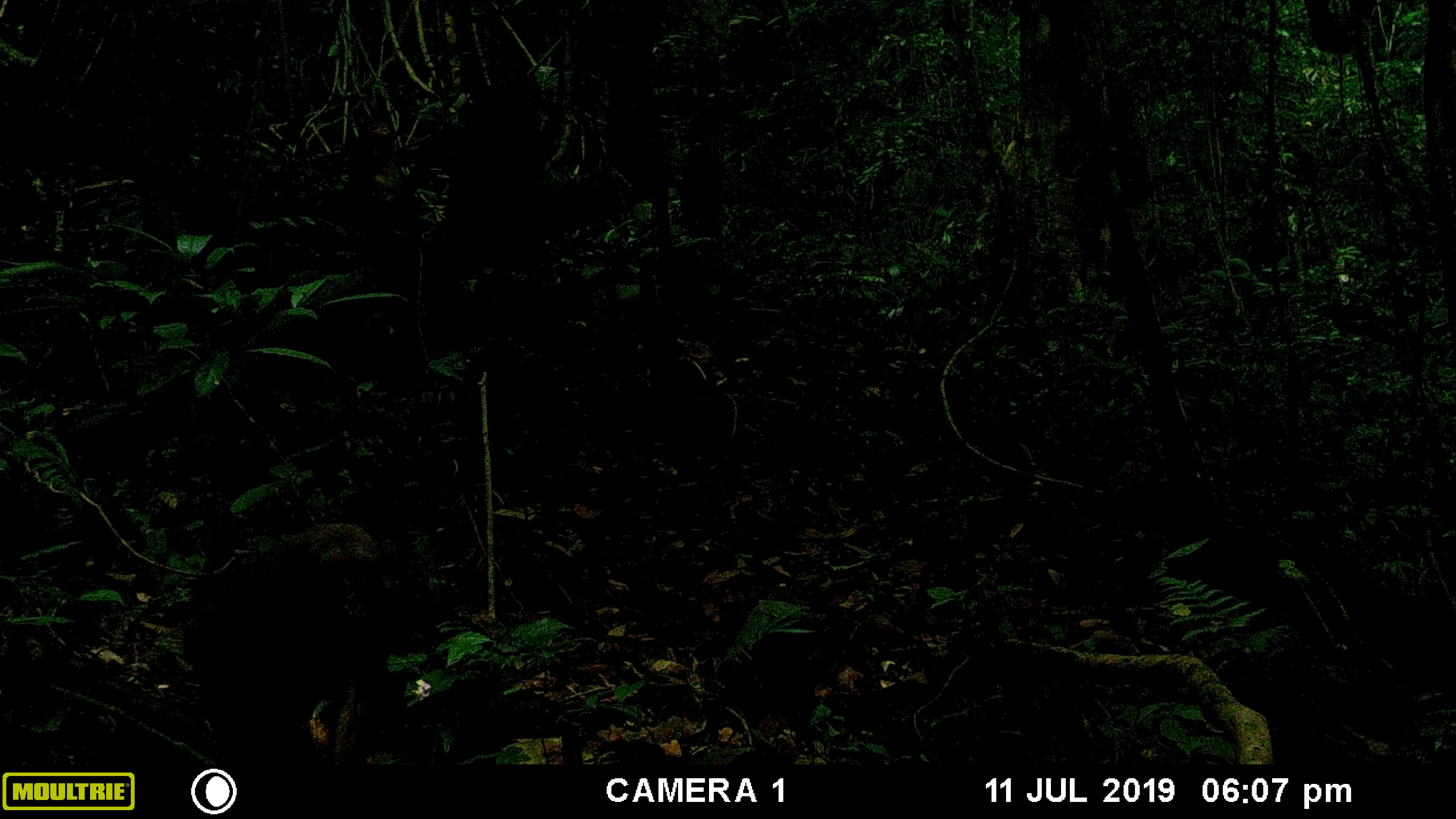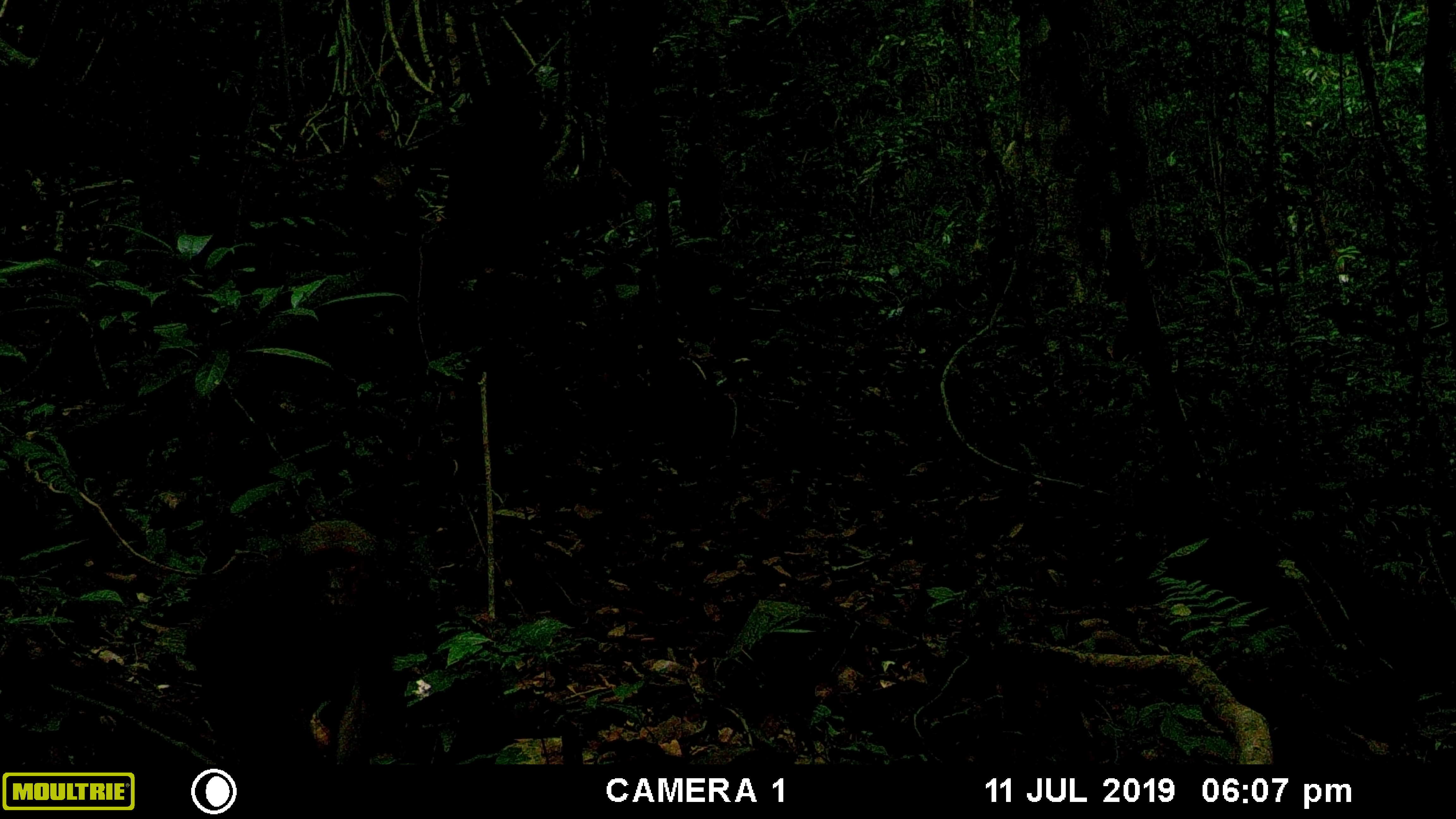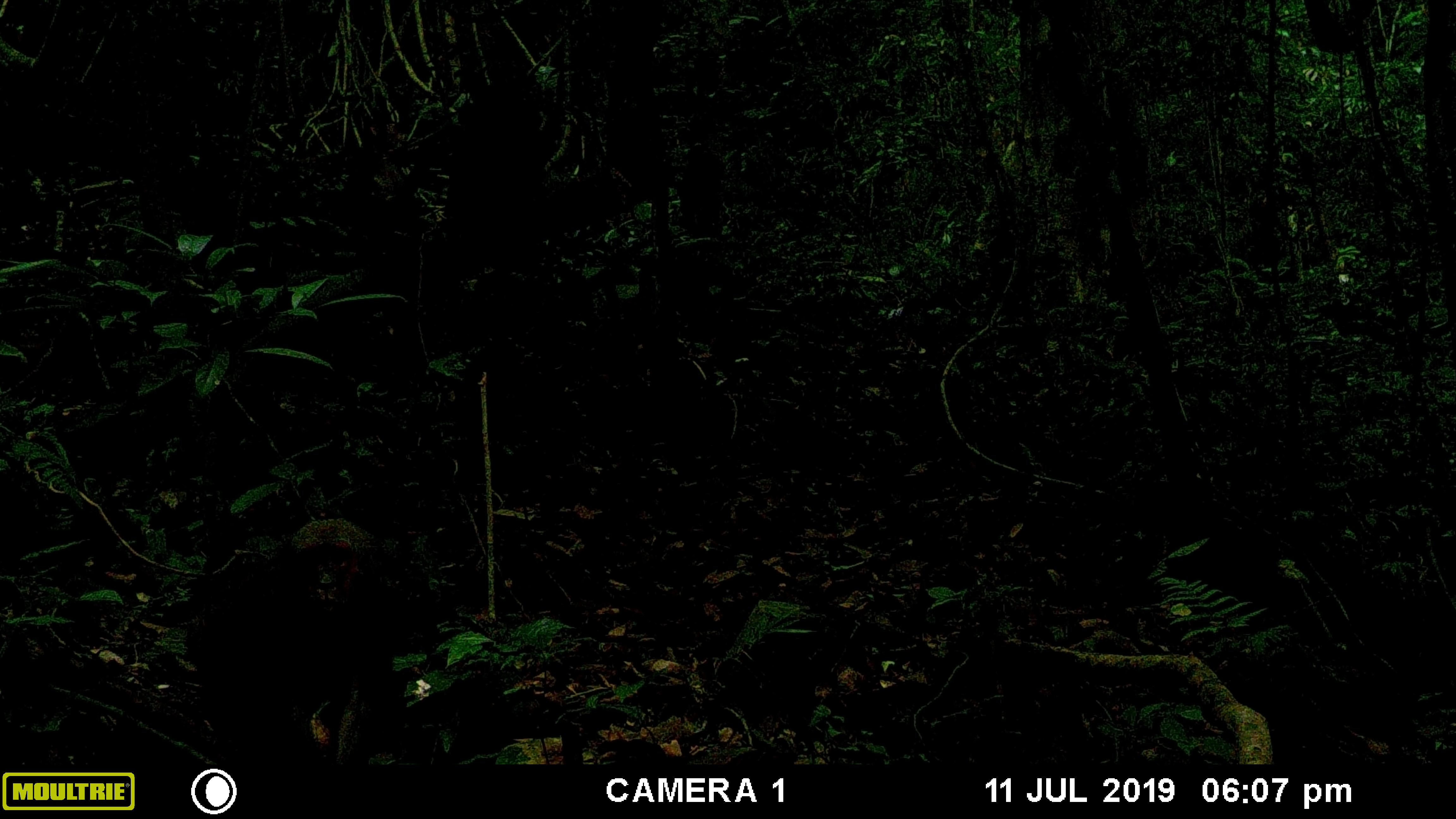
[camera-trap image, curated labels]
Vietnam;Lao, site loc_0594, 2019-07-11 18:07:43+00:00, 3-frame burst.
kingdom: Animalia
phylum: Chordata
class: Mammalia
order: Primates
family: Cercopithecidae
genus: Macaca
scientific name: Macaca arctoides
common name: stump-tailed macaque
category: stump tailed macaque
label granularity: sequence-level